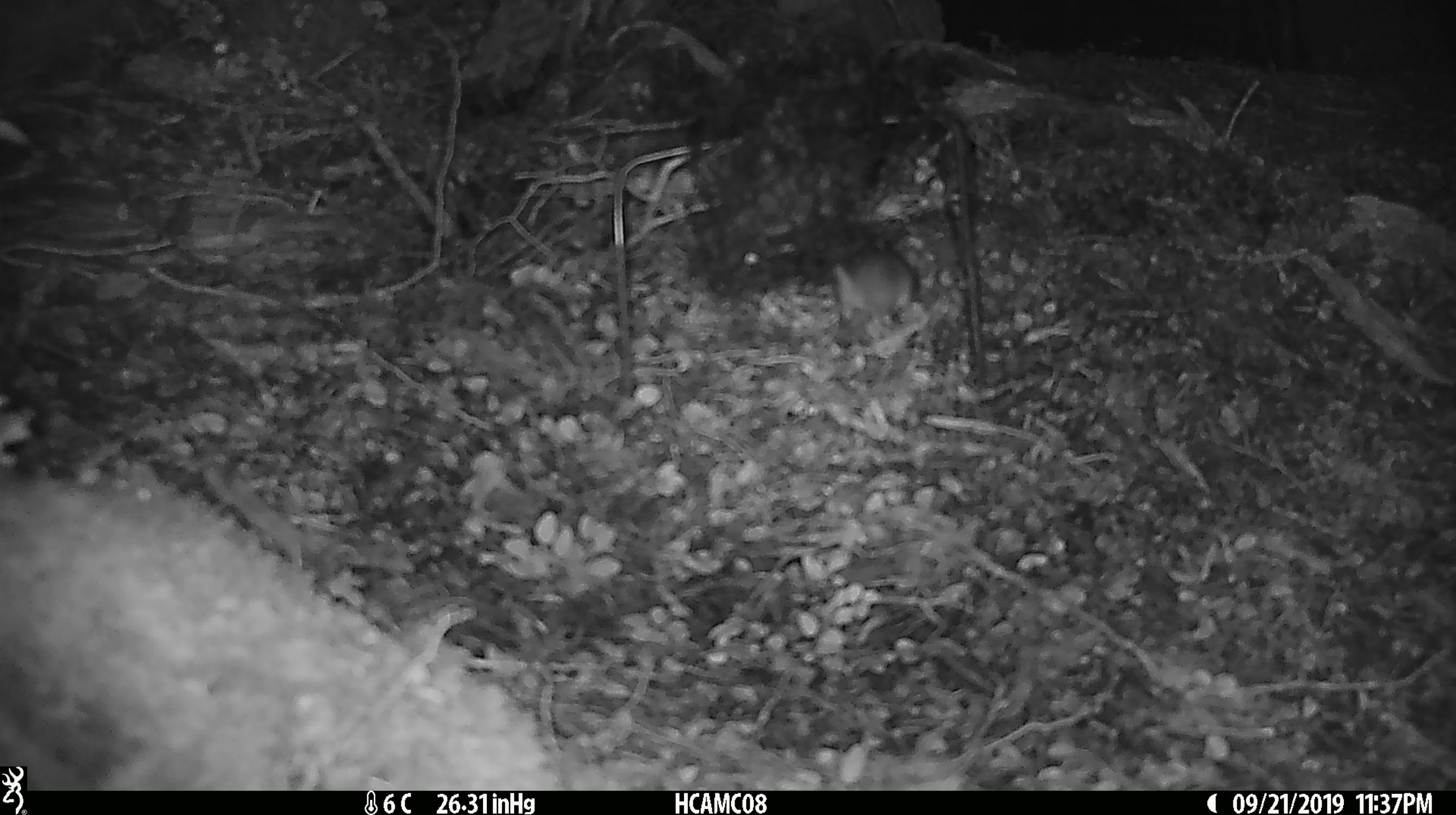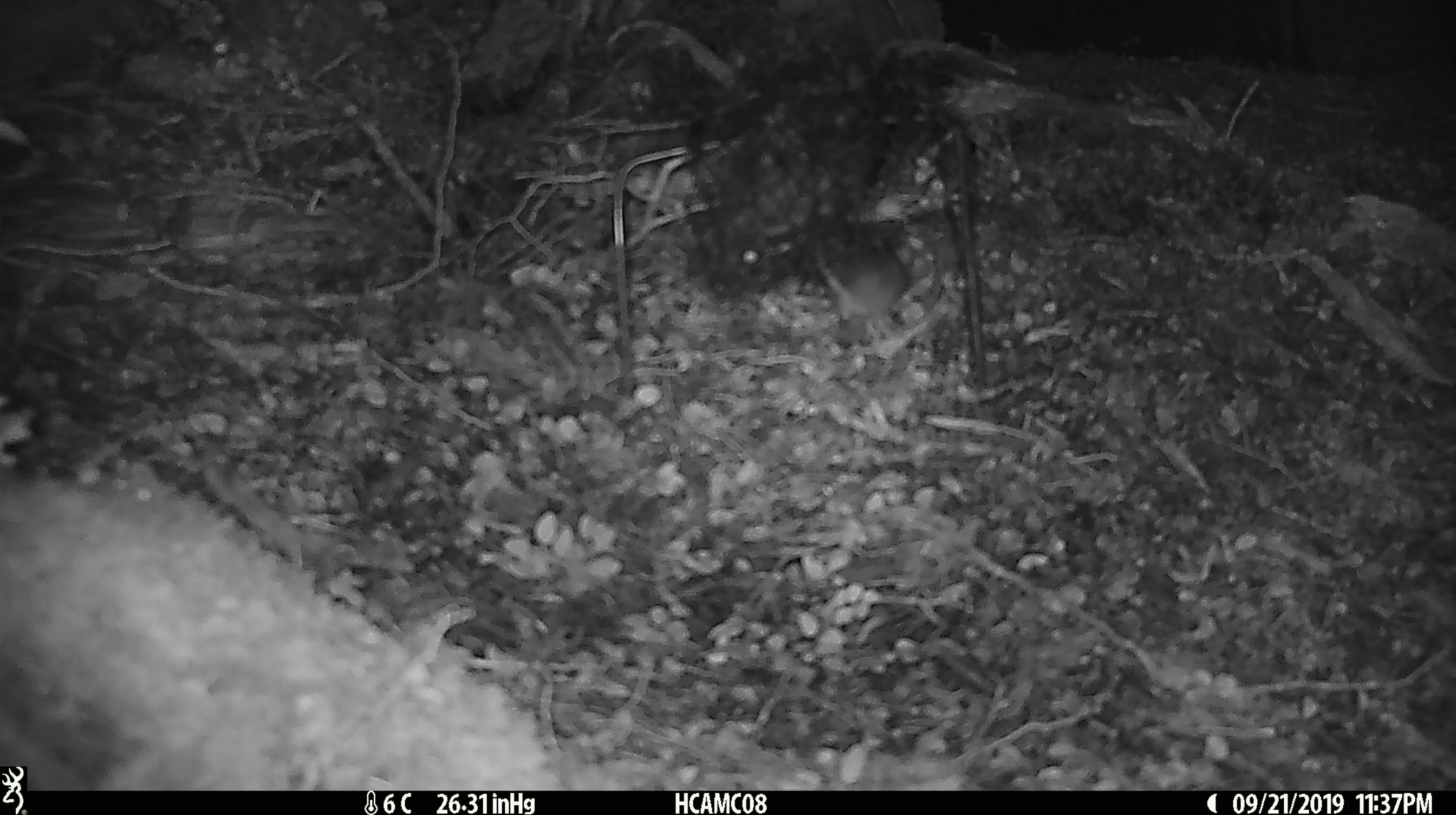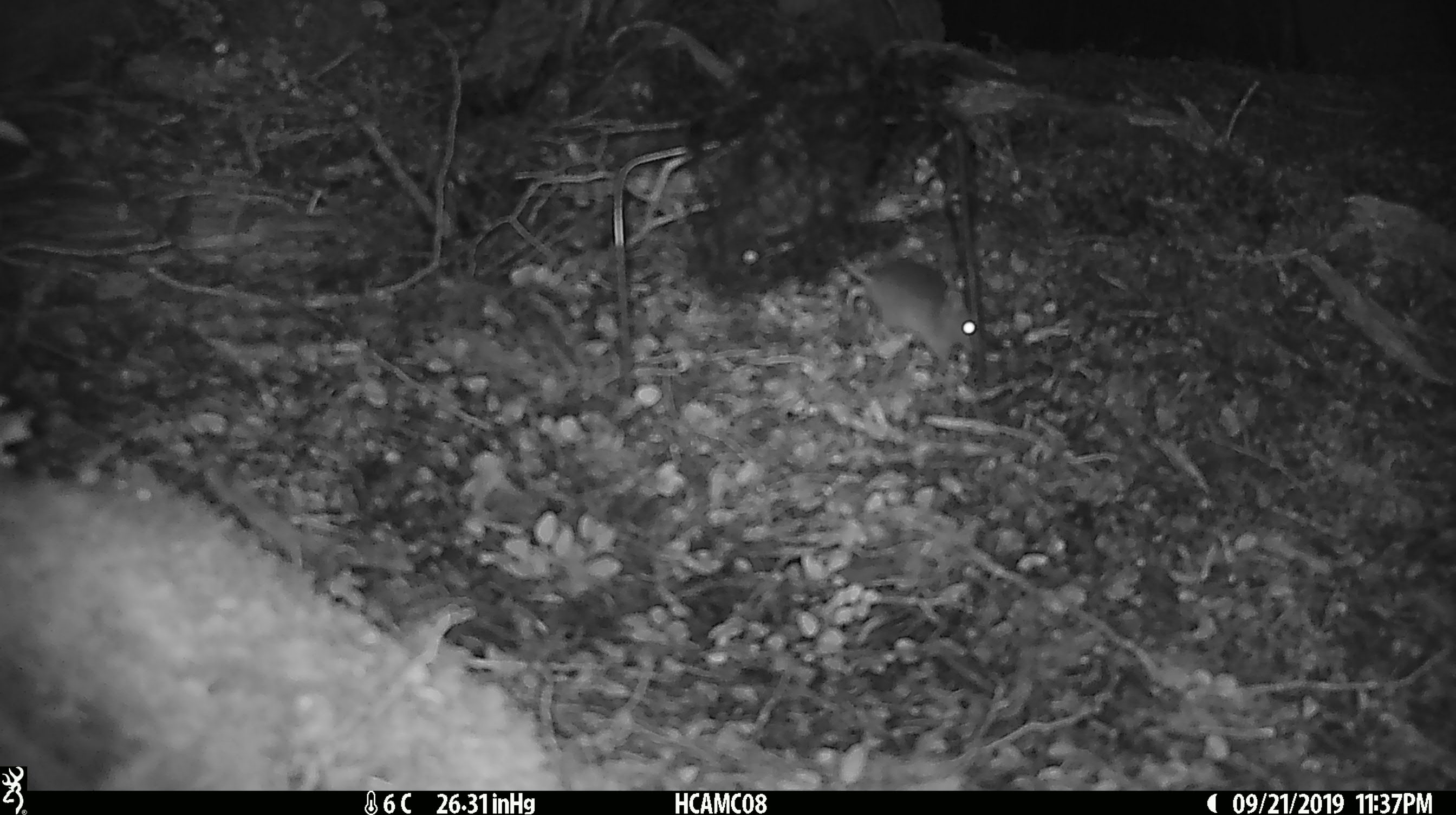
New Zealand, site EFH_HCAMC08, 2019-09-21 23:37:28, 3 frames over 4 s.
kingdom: Animalia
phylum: Chordata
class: Mammalia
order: Rodentia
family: Muridae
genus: Mus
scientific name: Mus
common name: mouse